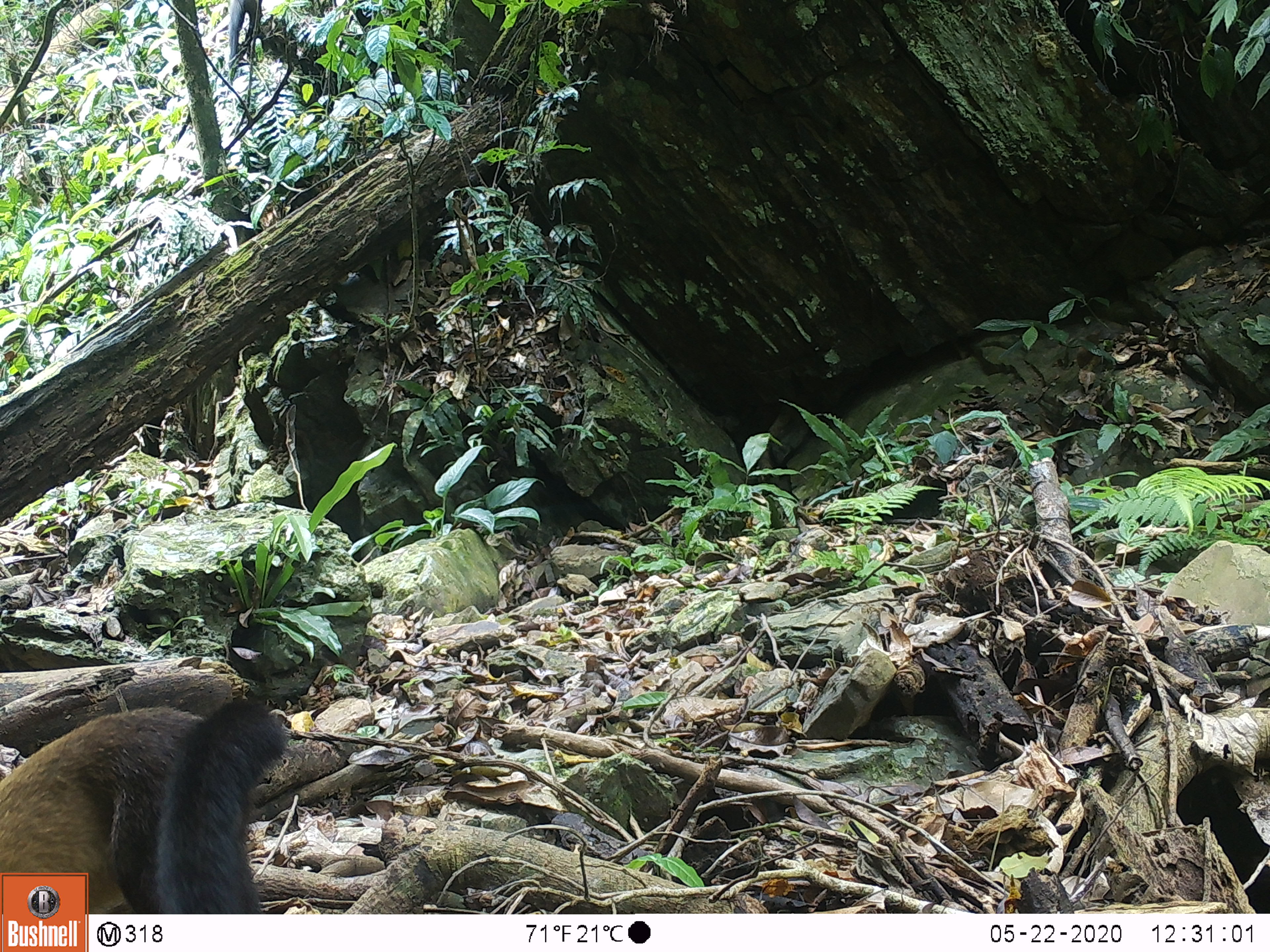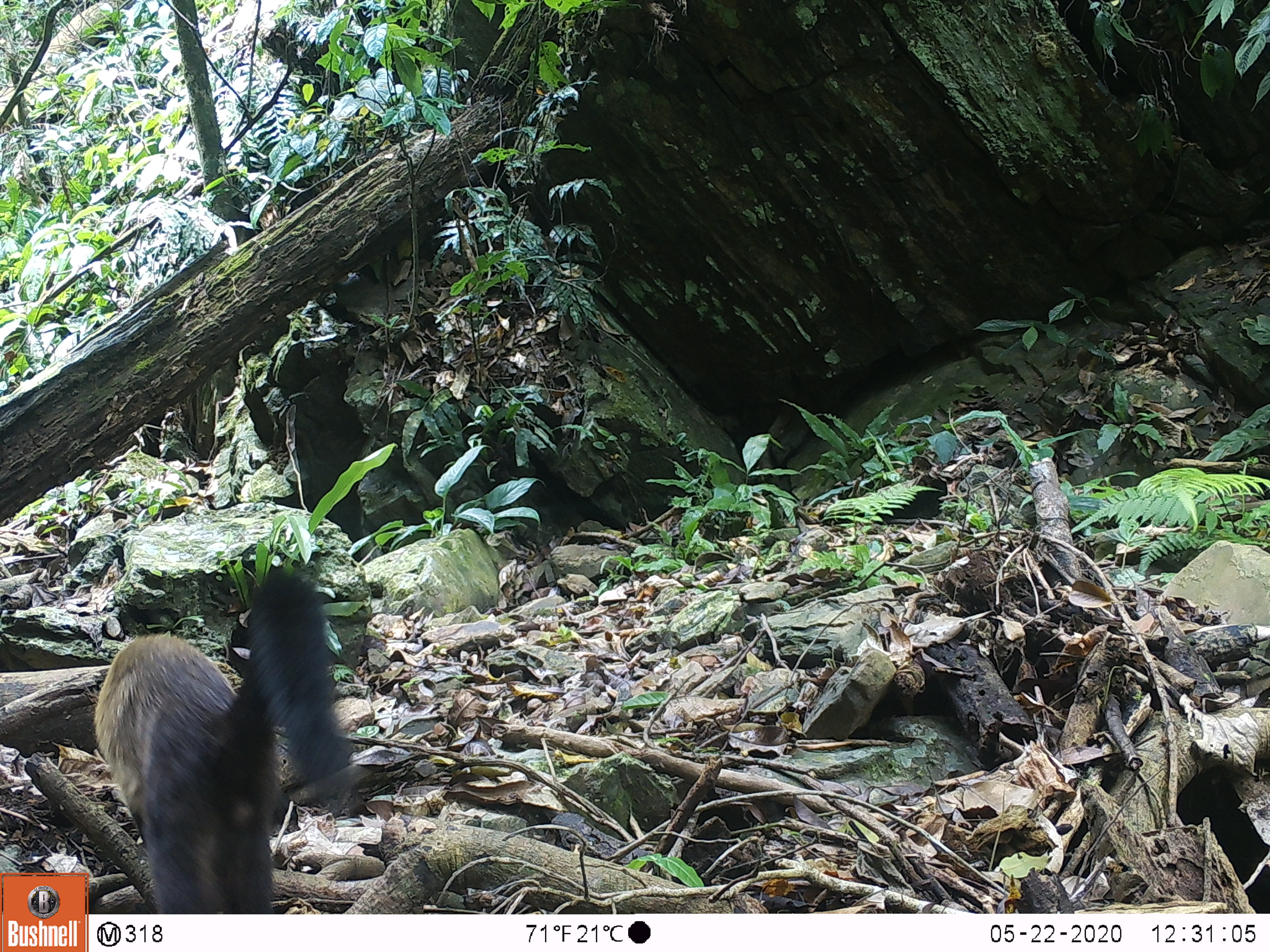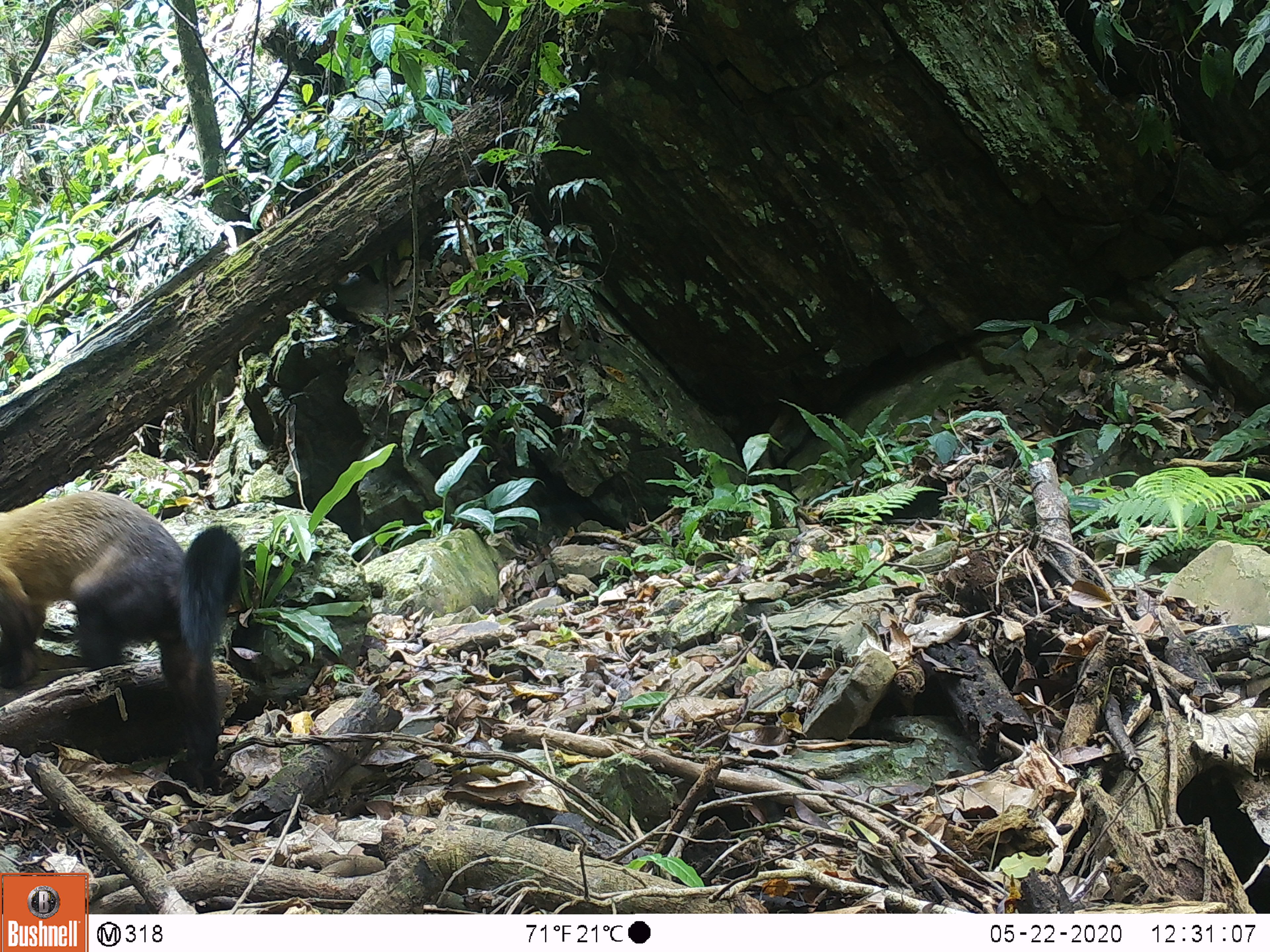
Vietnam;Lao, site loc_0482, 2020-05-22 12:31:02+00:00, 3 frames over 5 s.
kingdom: Animalia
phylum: Chordata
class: Mammalia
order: Carnivora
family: Mustelidae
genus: Martes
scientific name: Martes flavigula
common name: yellow-throated marten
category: yellow throated marten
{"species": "yellow throated marten (yellow-throated marten) (Martes flavigula)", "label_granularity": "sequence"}